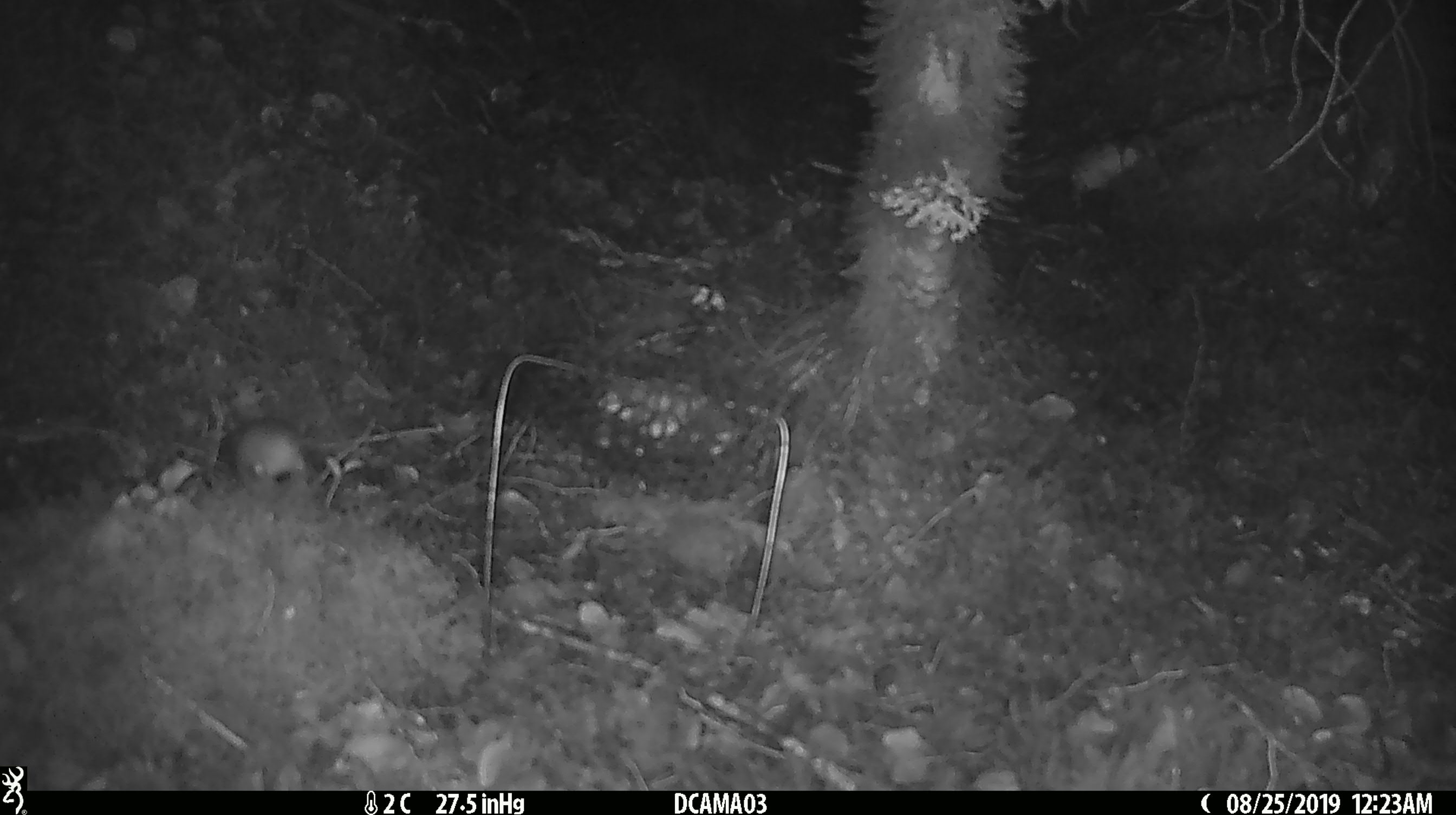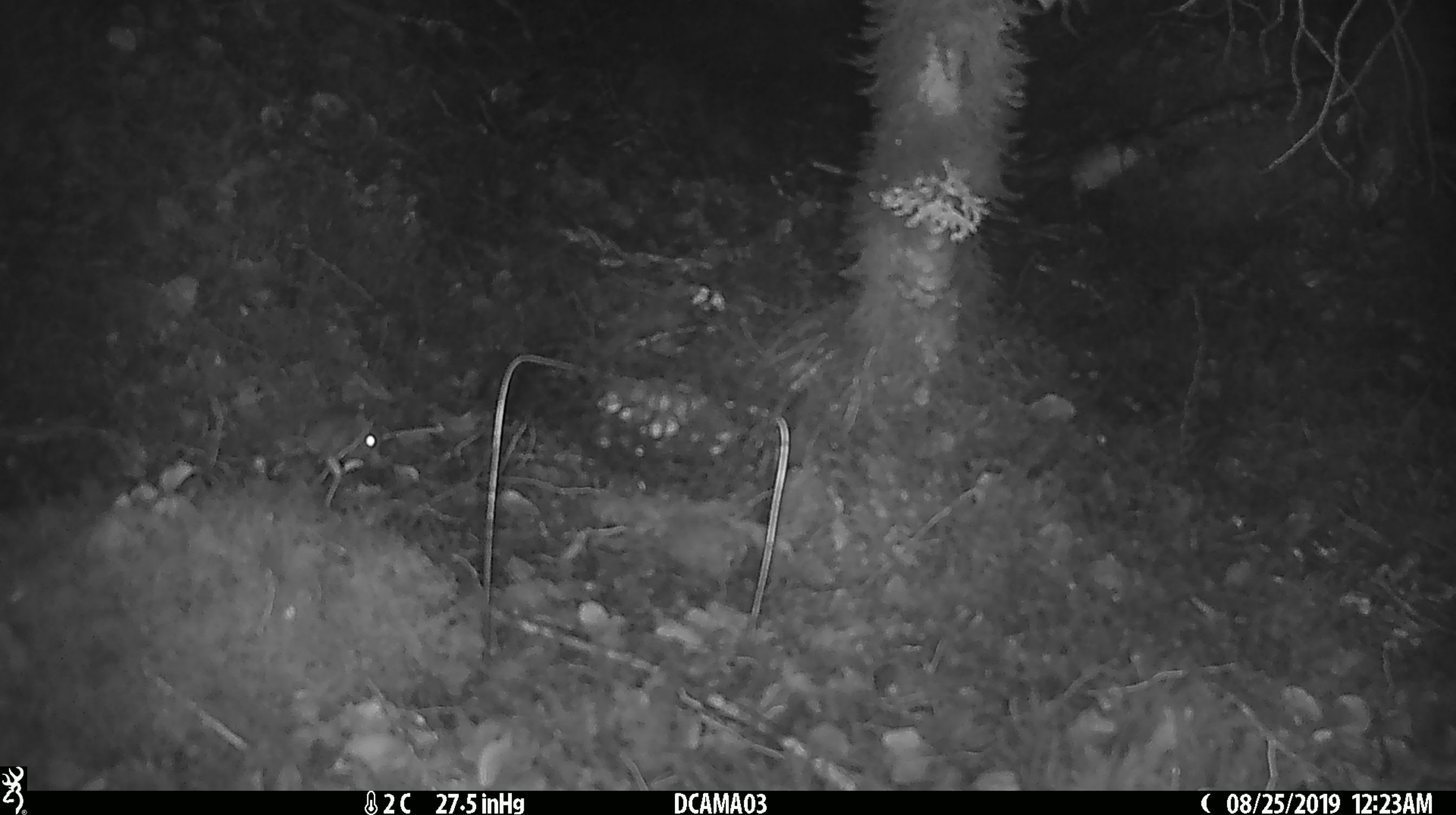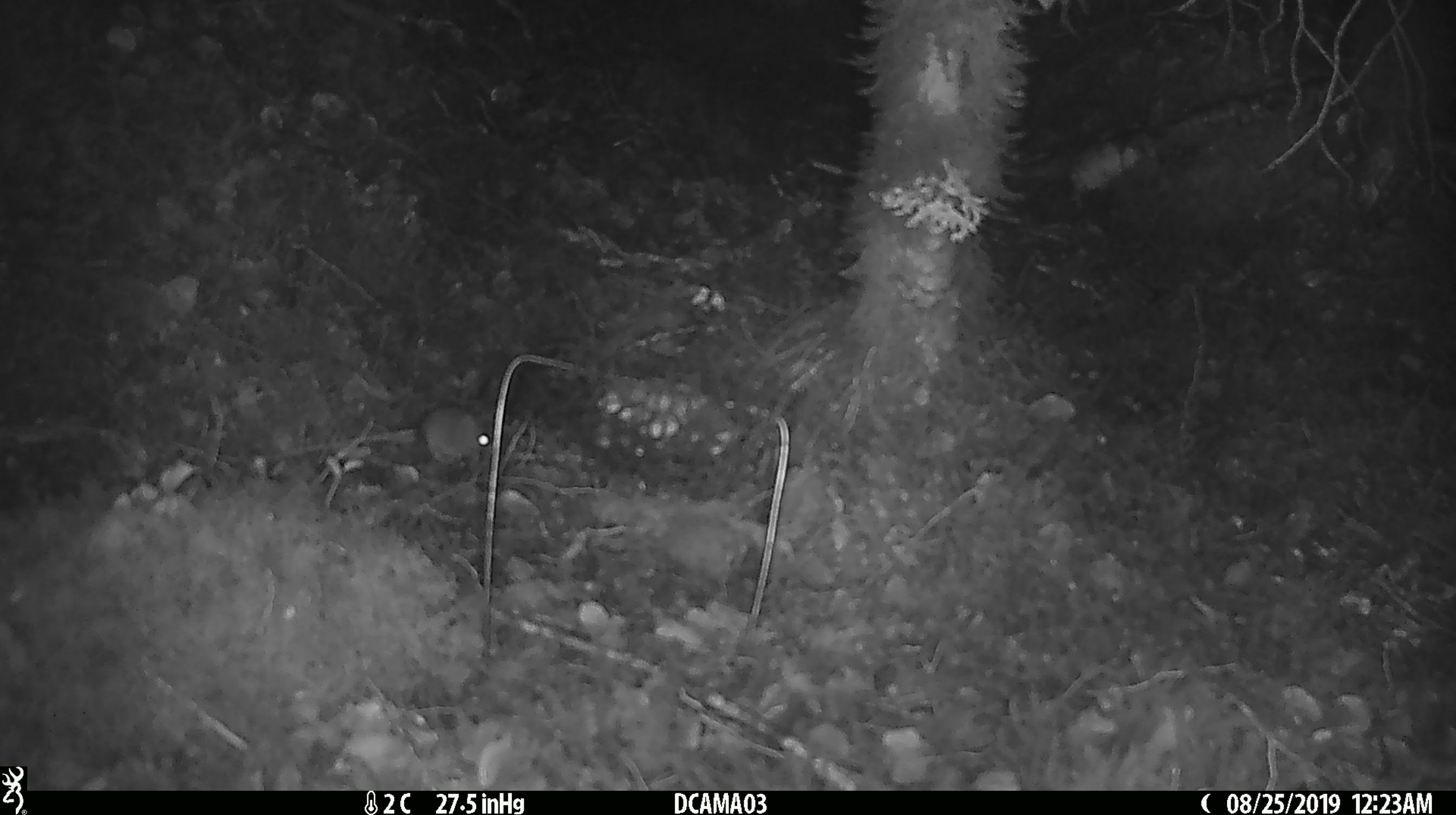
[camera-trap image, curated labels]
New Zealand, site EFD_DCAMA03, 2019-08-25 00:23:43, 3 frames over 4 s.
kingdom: Animalia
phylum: Chordata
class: Mammalia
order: Rodentia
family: Muridae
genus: Mus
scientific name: Mus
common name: mouse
Mouse (Mus).